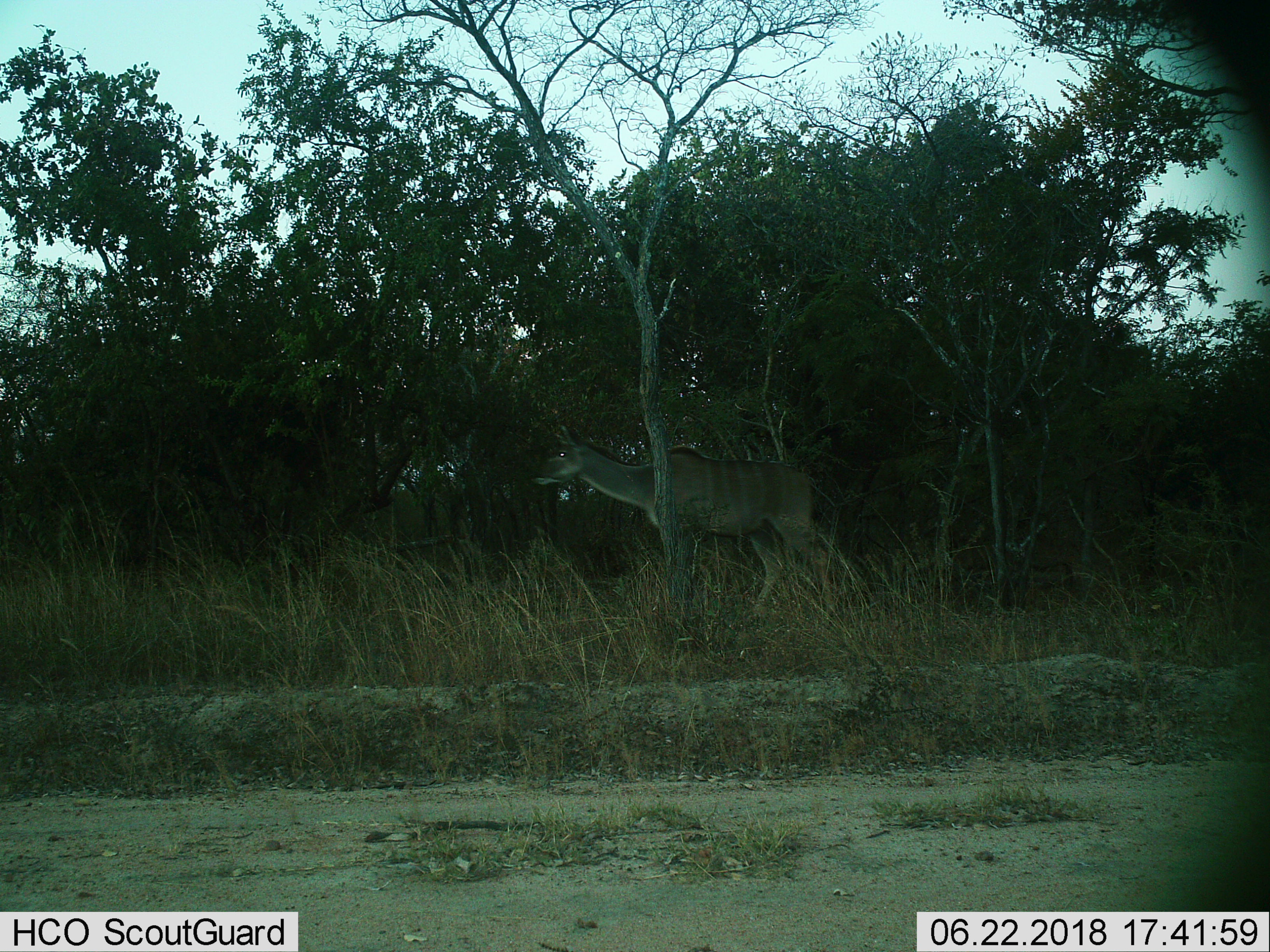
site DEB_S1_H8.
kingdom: Animalia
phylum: Chordata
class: Mammalia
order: Artiodactyla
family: Bovidae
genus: Tragelaphus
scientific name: Tragelaphus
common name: kudu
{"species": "kudu (Tragelaphus)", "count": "1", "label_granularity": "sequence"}